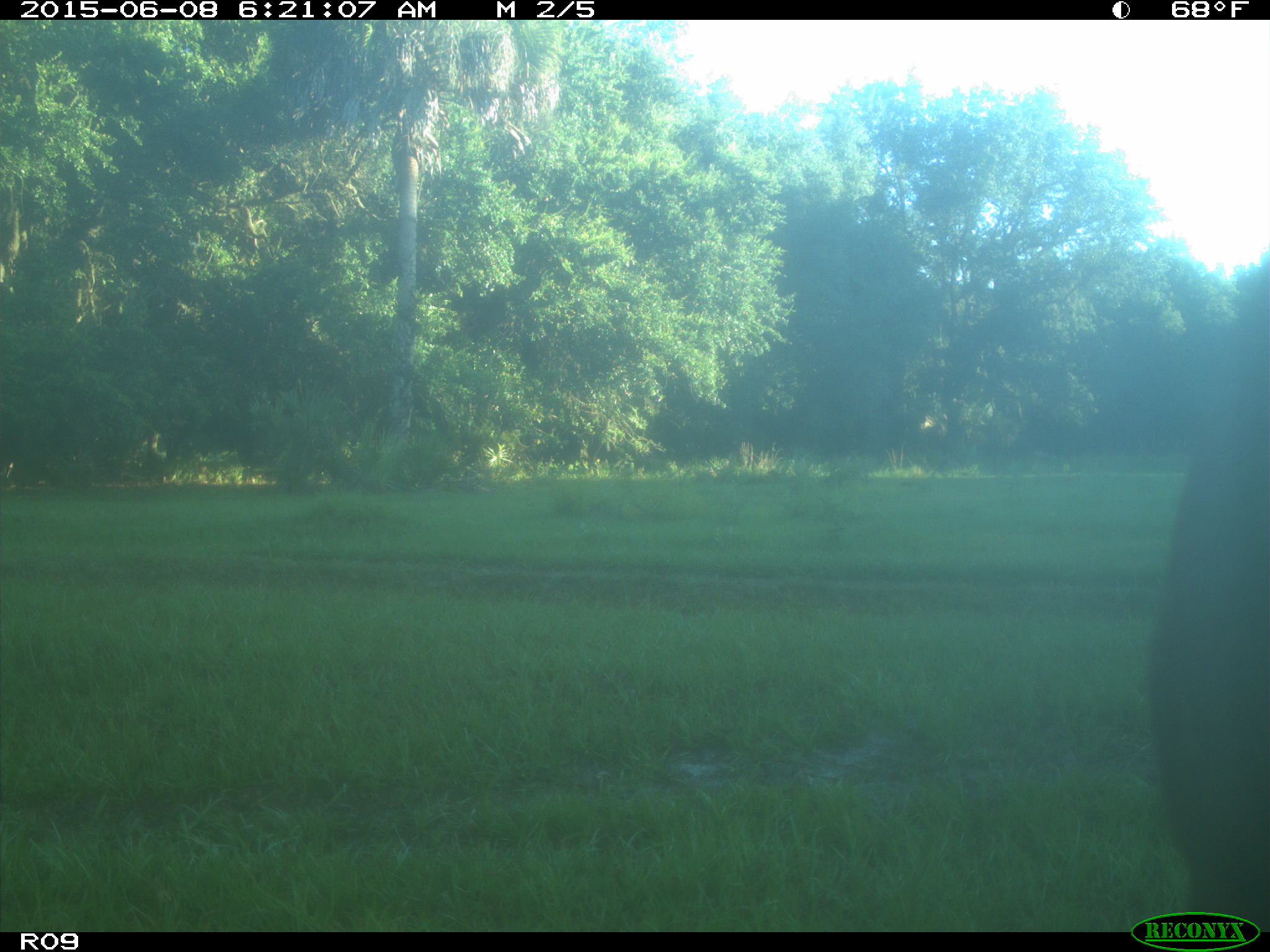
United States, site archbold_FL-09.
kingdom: Animalia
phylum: Chordata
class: Mammalia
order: Artiodactyla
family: Bovidae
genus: Bos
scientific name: Bos taurus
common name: domestic cow